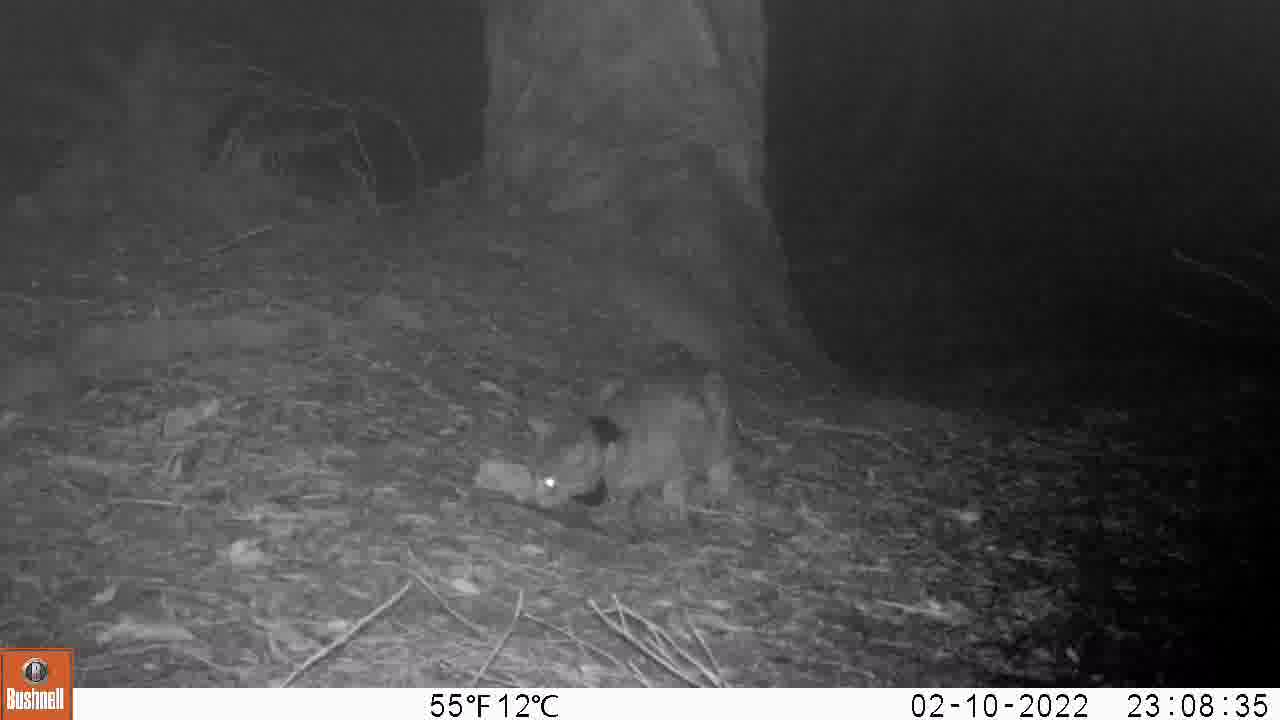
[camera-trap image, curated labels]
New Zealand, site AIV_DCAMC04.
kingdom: Animalia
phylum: Chordata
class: Mammalia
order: Carnivora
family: Felidae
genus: Felis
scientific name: Felis catus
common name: domestic cat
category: cat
Cat (domestic cat) (Felis catus).